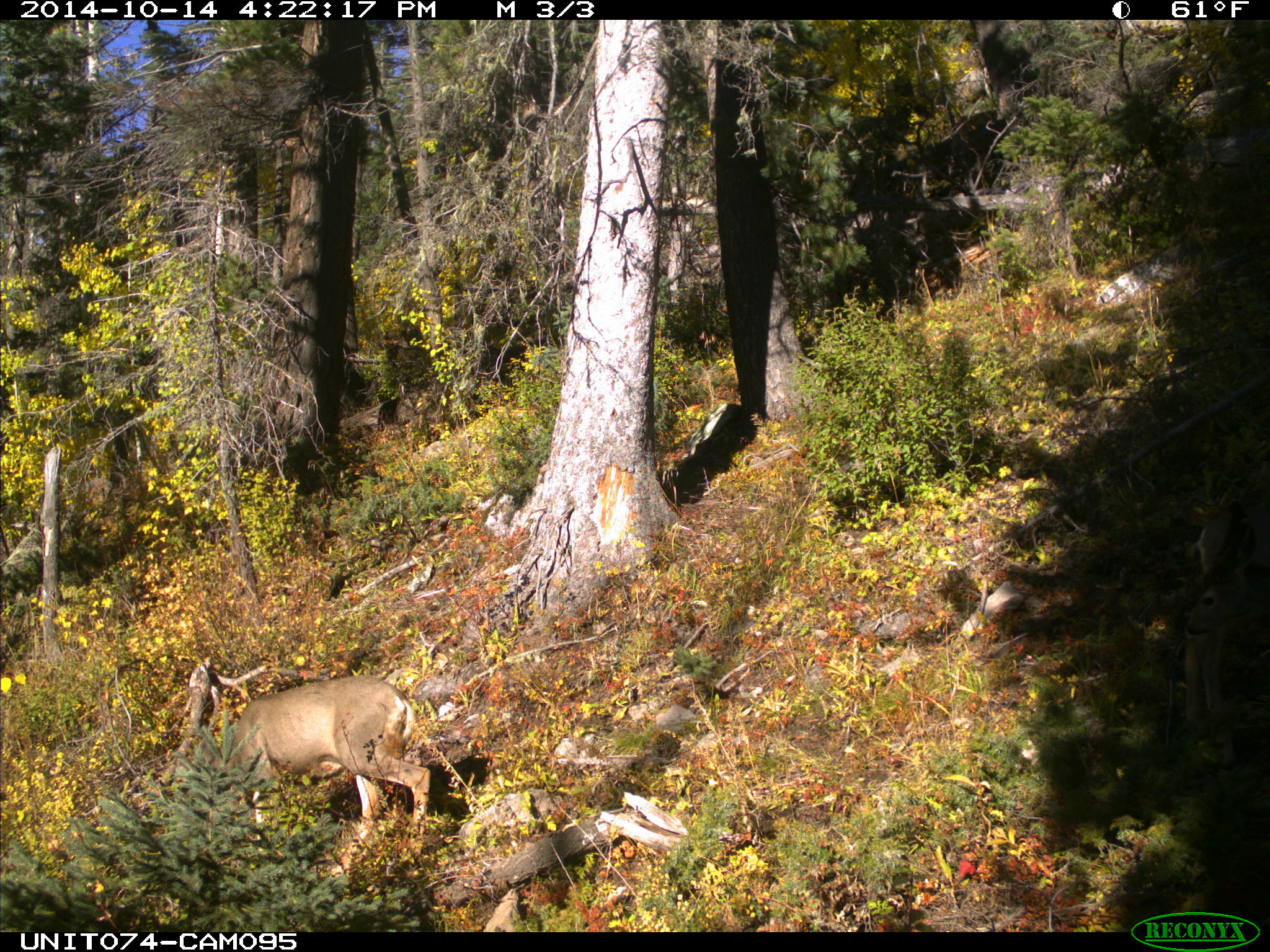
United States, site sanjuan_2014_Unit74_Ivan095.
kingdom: Animalia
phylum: Chordata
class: Mammalia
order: Artiodactyla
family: Cervidae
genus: Odocoileus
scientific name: Odocoileus hemionus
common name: mule deer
Odocoileus hemionus (mule deer).